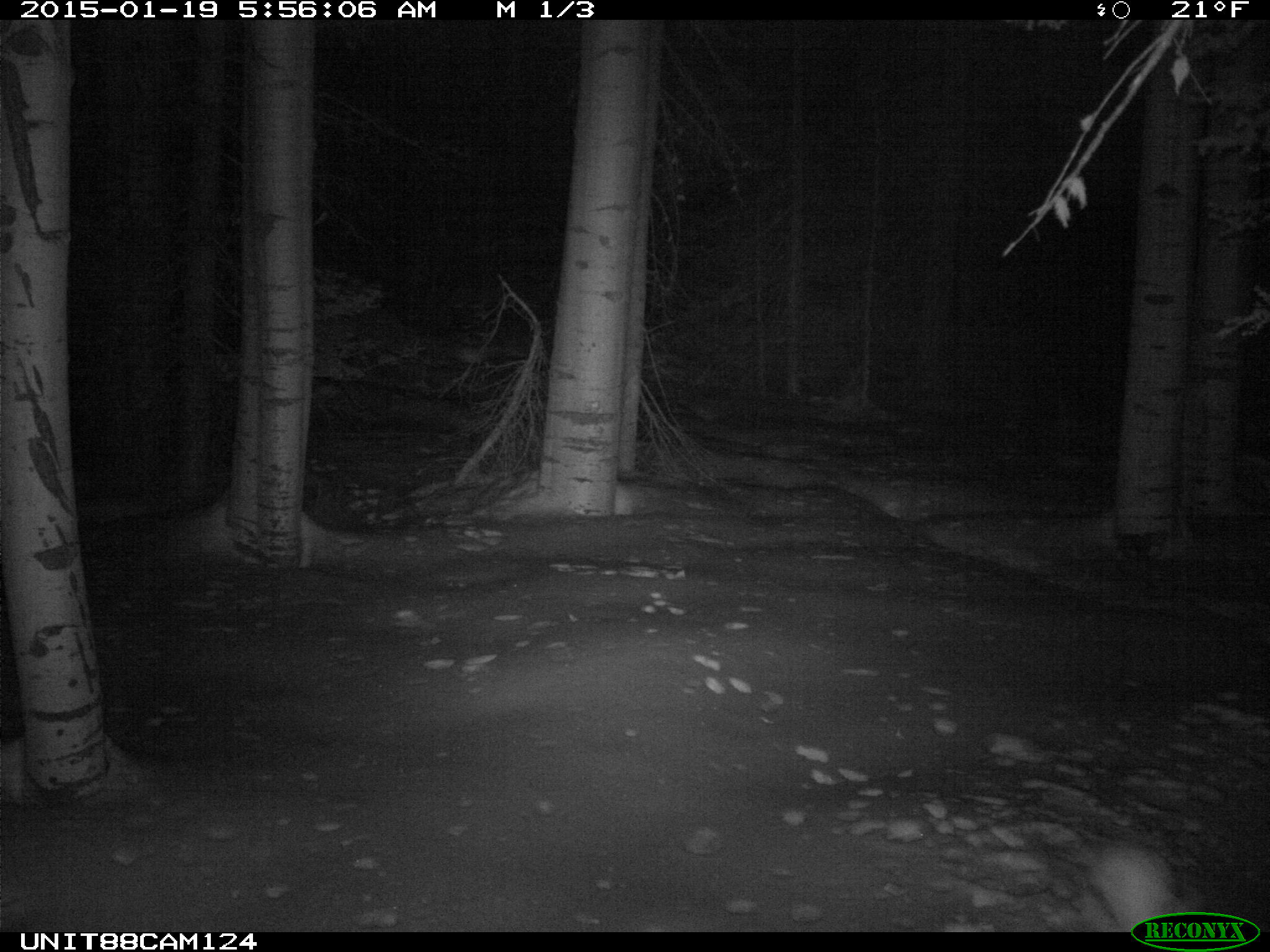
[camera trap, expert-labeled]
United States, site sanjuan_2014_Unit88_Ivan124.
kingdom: Animalia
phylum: Chordata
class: Mammalia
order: Lagomorpha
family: Leporidae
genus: Lepus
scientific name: Lepus americanus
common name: snowshoe hare